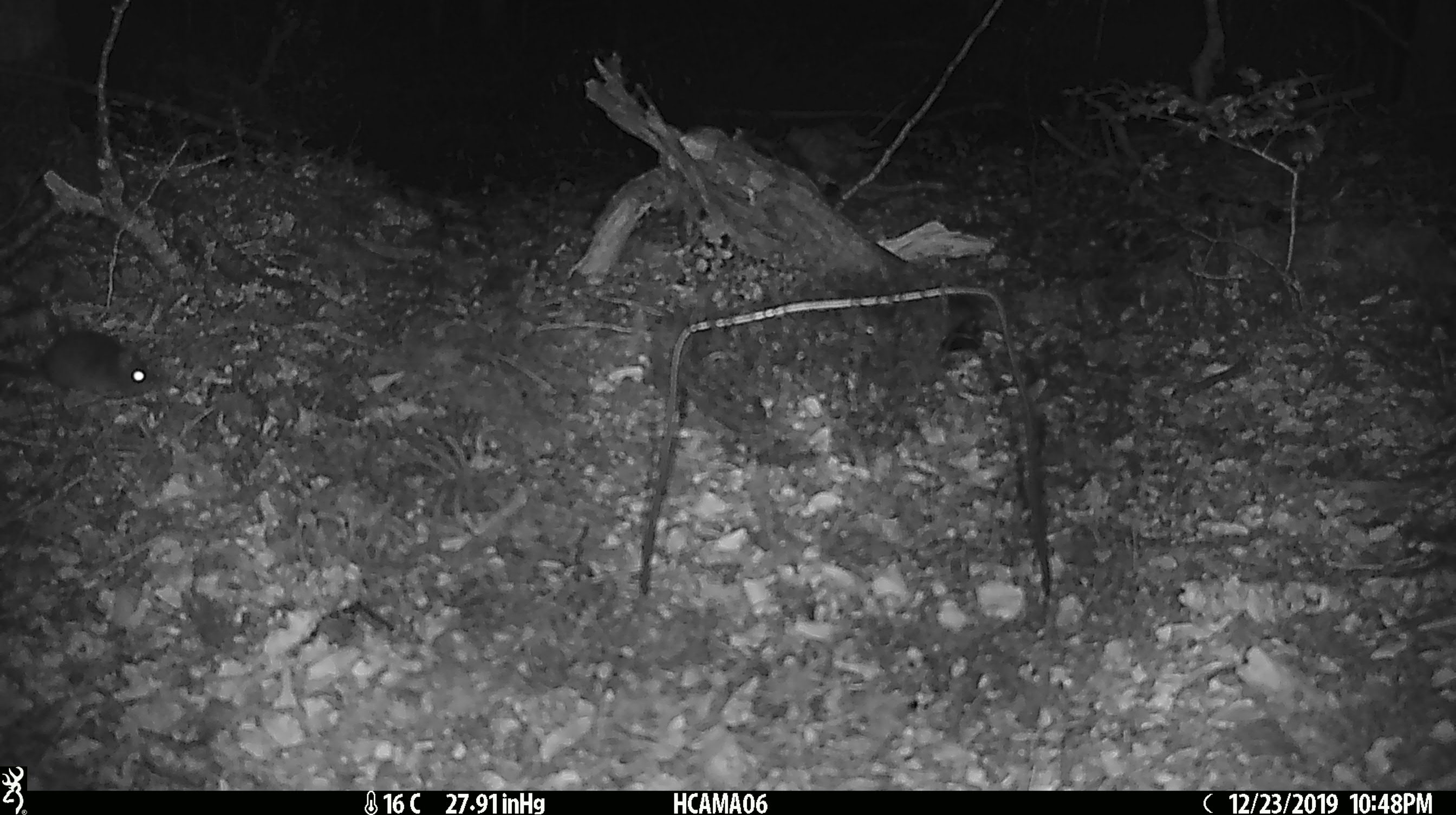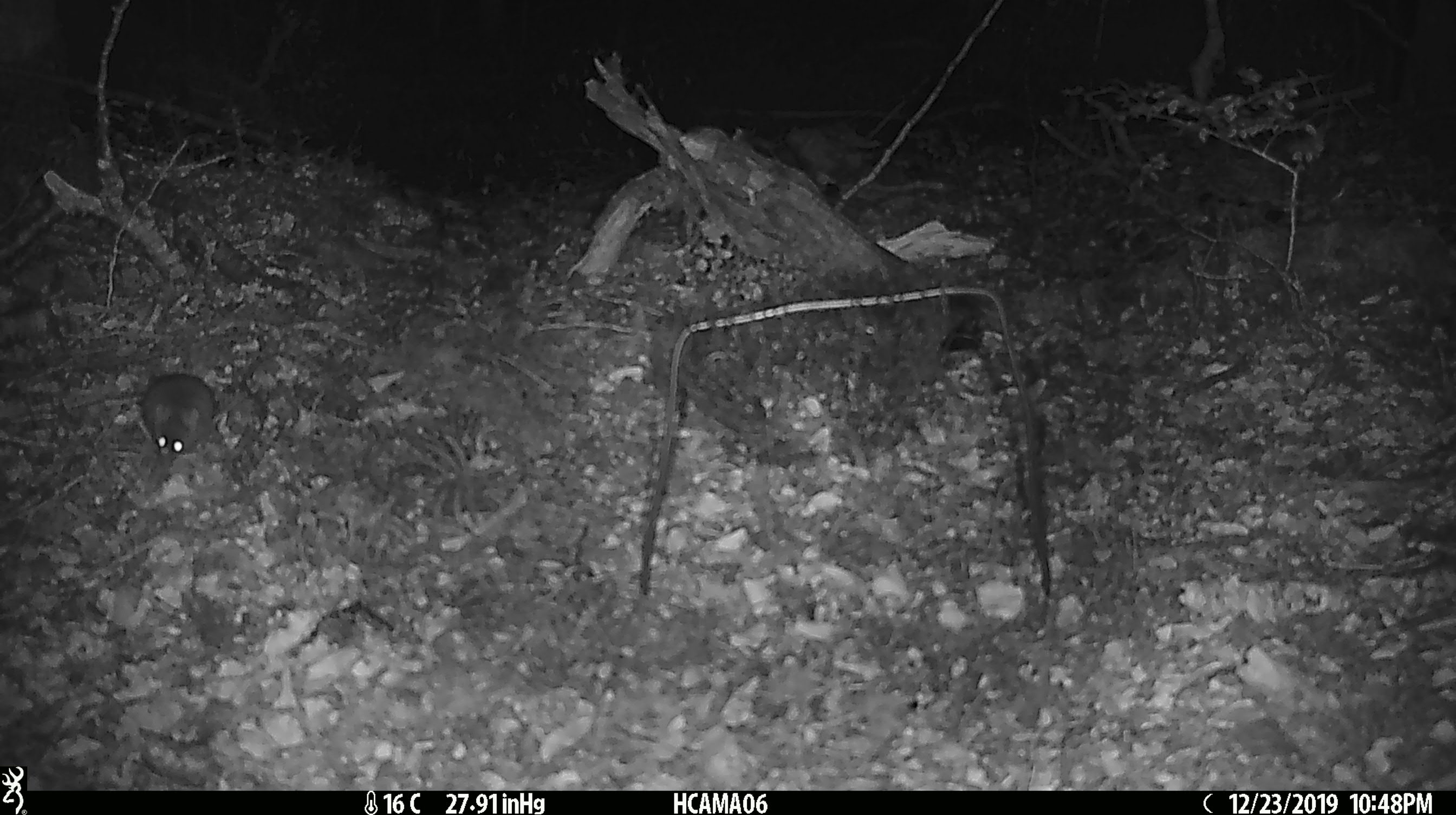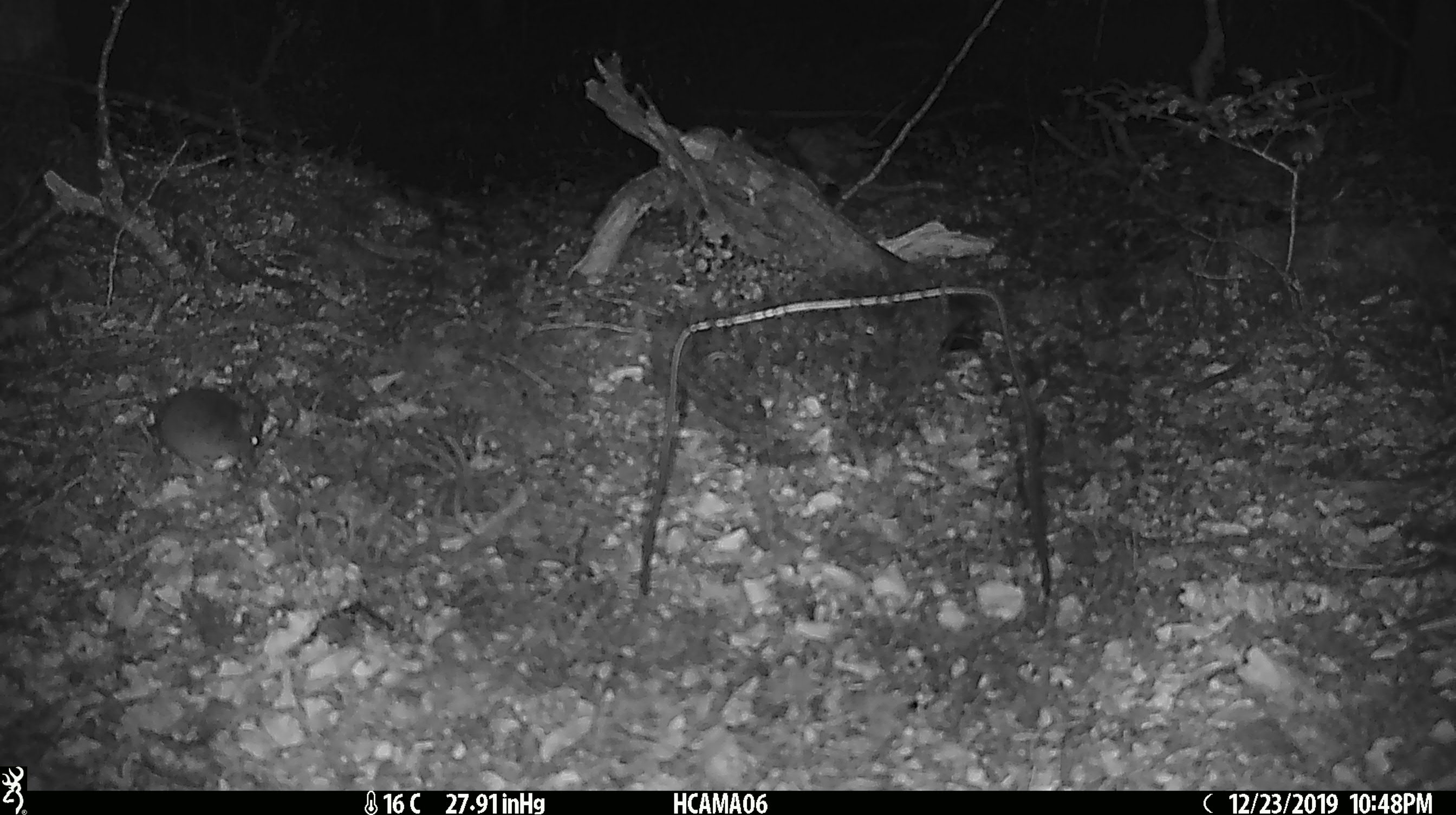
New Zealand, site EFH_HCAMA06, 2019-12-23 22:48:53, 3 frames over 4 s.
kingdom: Animalia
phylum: Chordata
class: Mammalia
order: Rodentia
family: Muridae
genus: Mus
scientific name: Mus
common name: mouse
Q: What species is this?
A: Mouse (Mus).